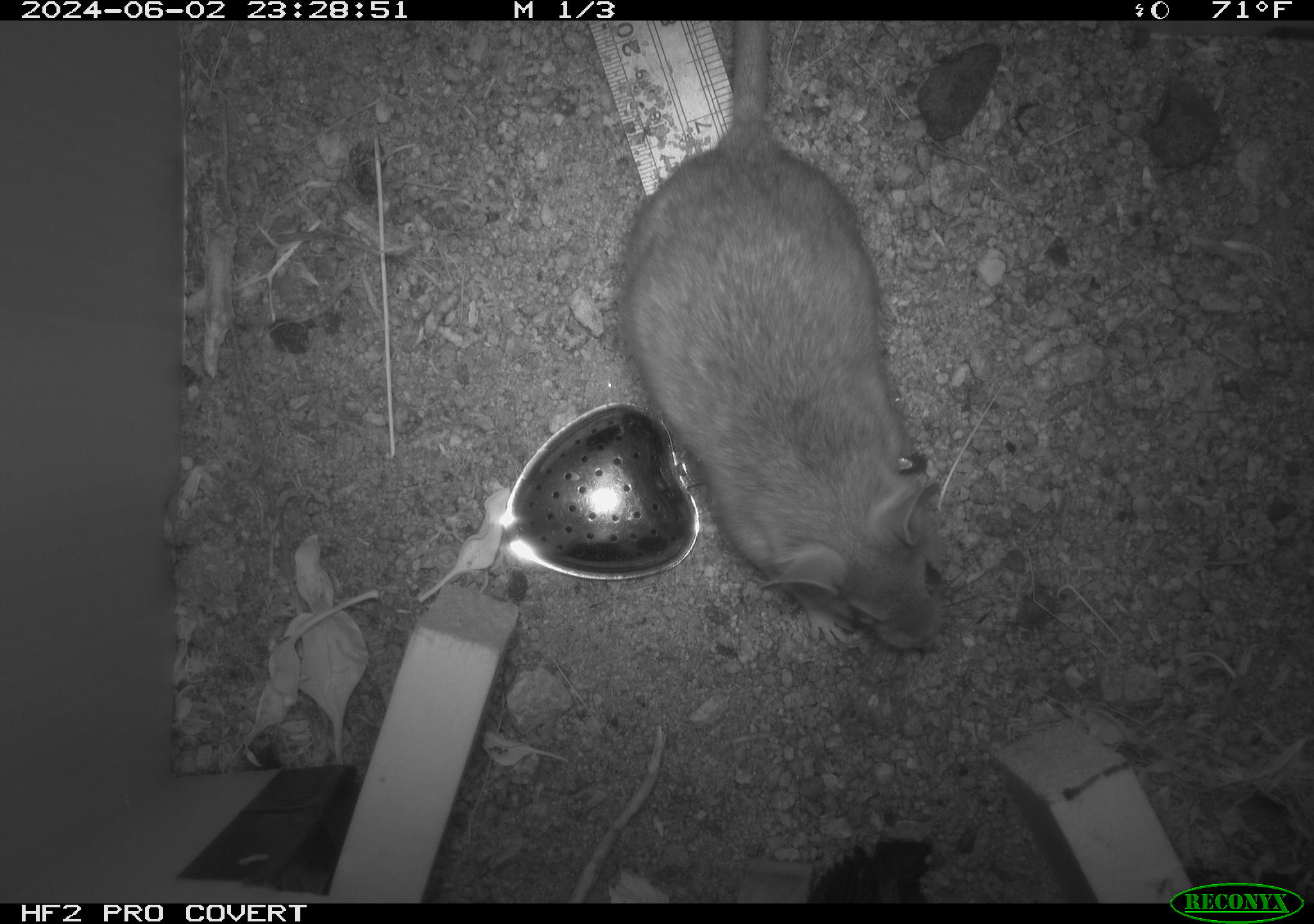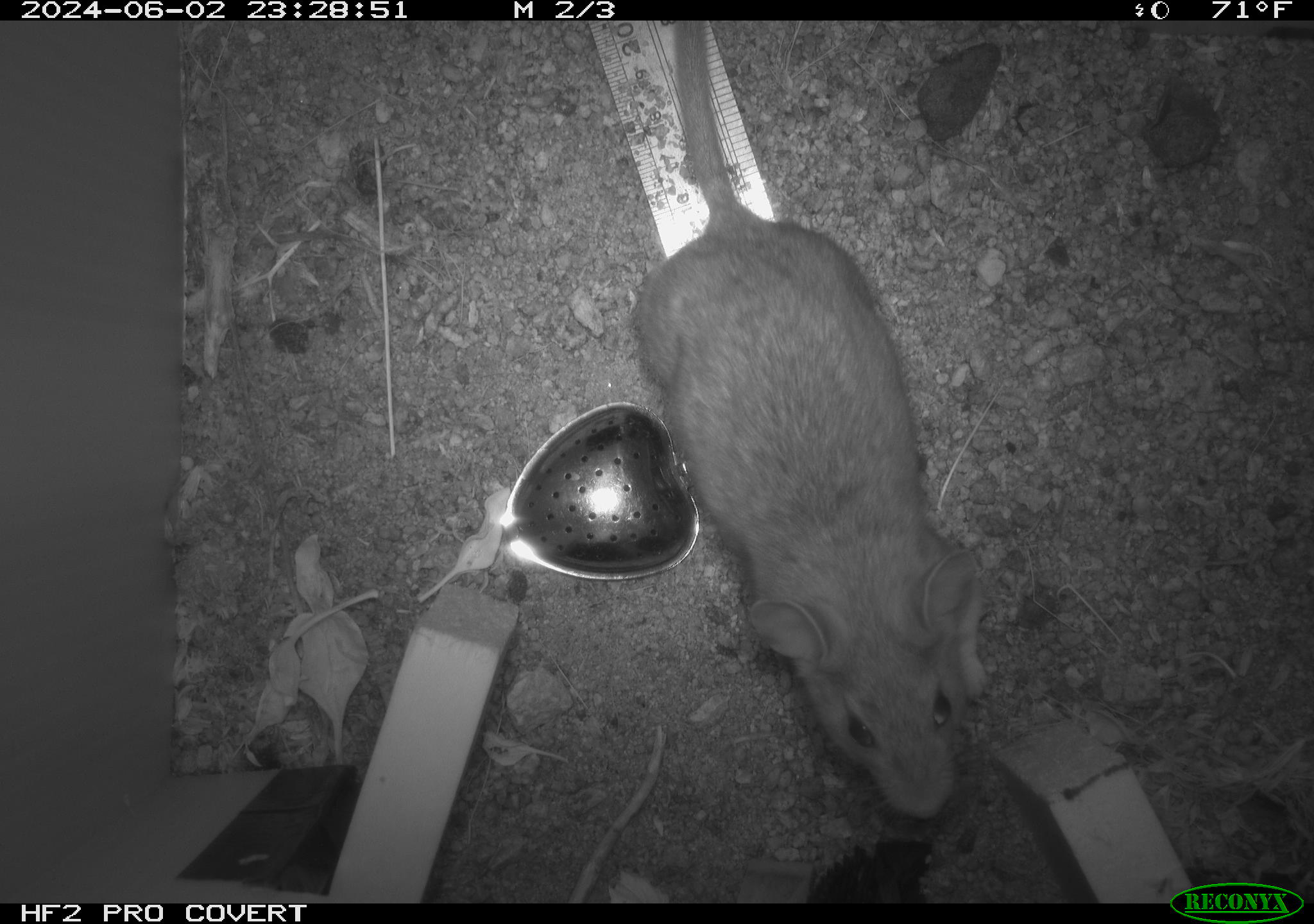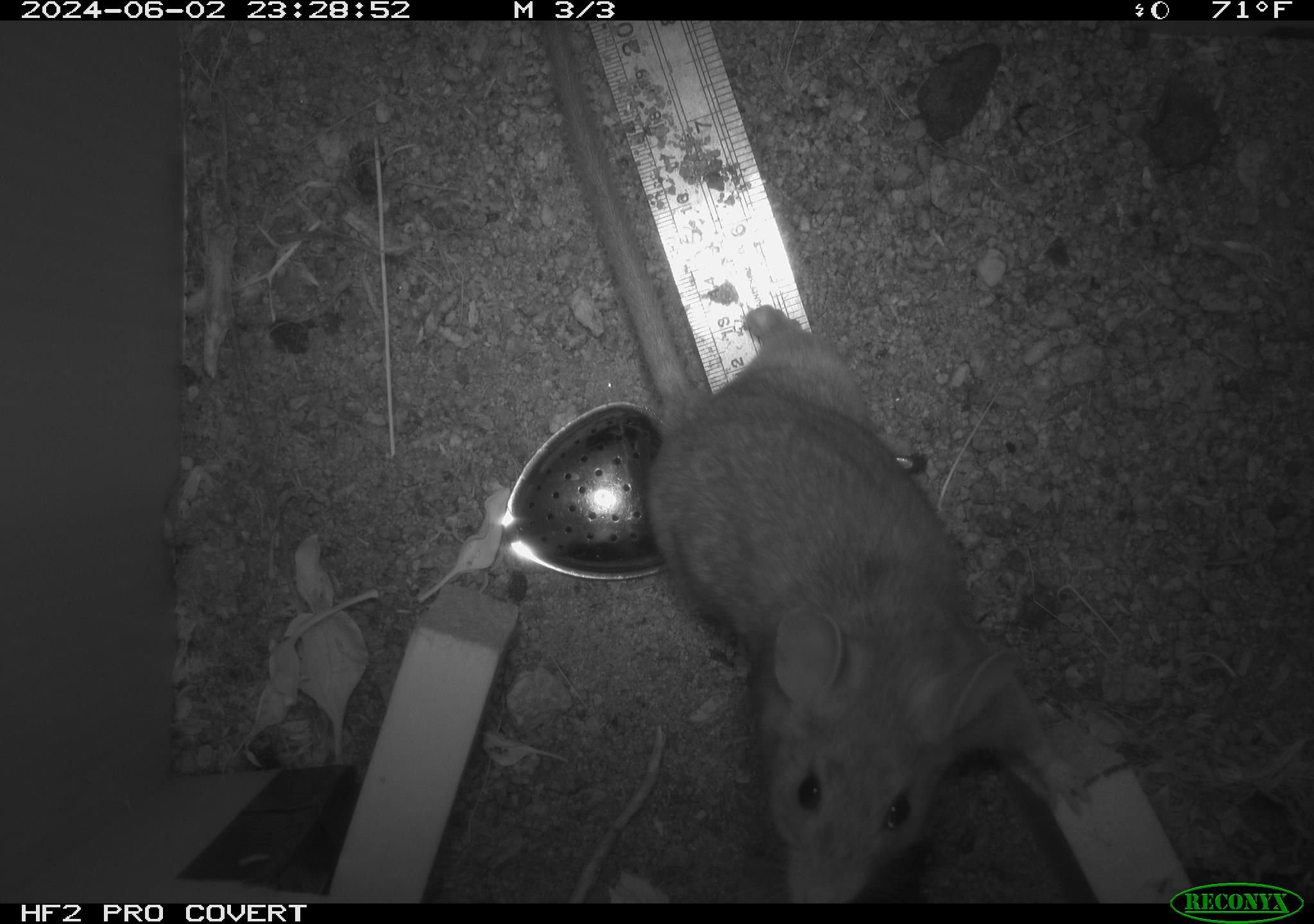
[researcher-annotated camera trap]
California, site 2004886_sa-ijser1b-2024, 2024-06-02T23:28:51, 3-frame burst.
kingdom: Animalia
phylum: Chordata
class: Mammalia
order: Rodentia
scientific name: Rodentia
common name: woodrat or rat or mouse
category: woodrat or rat or mouse species